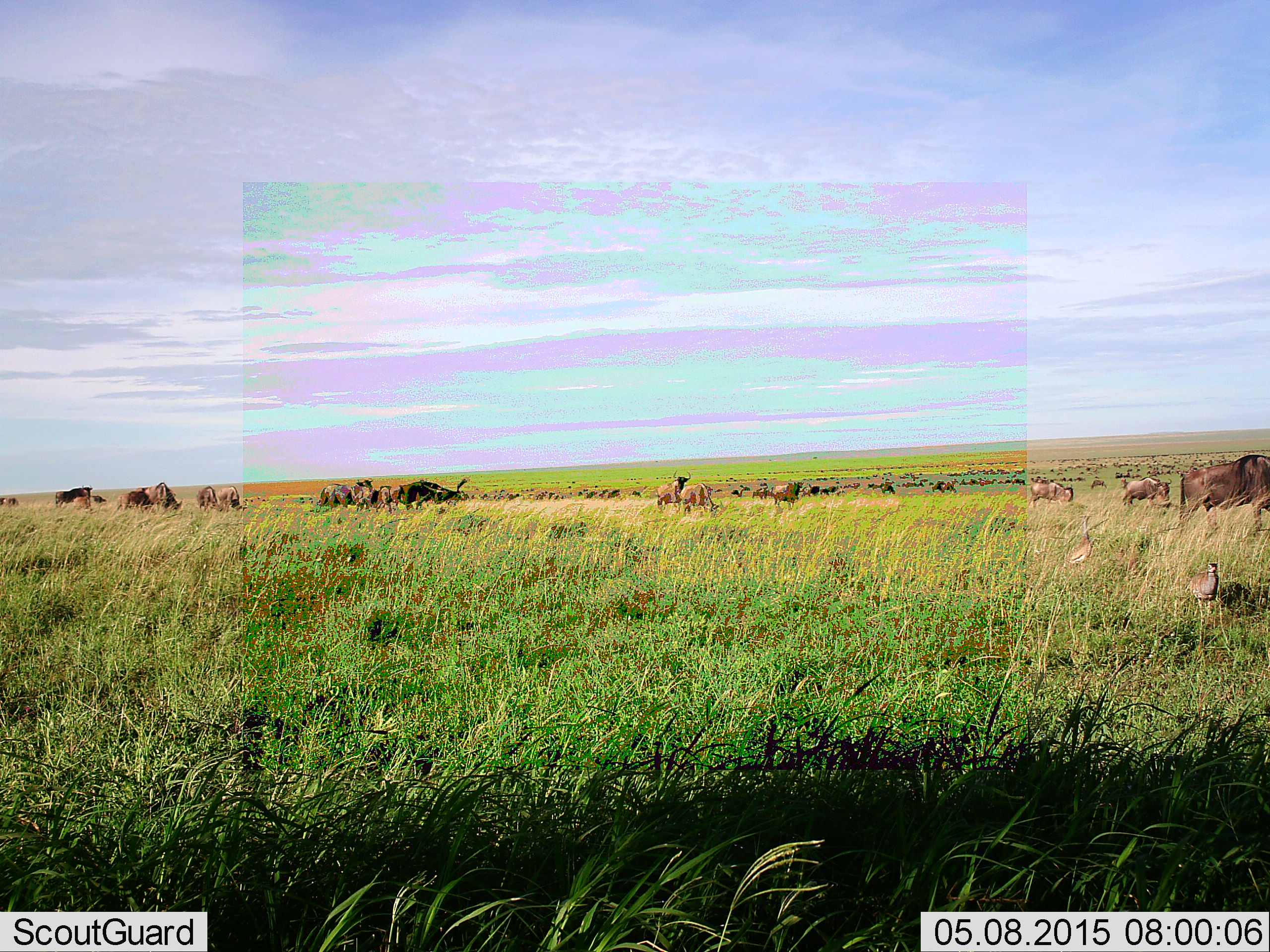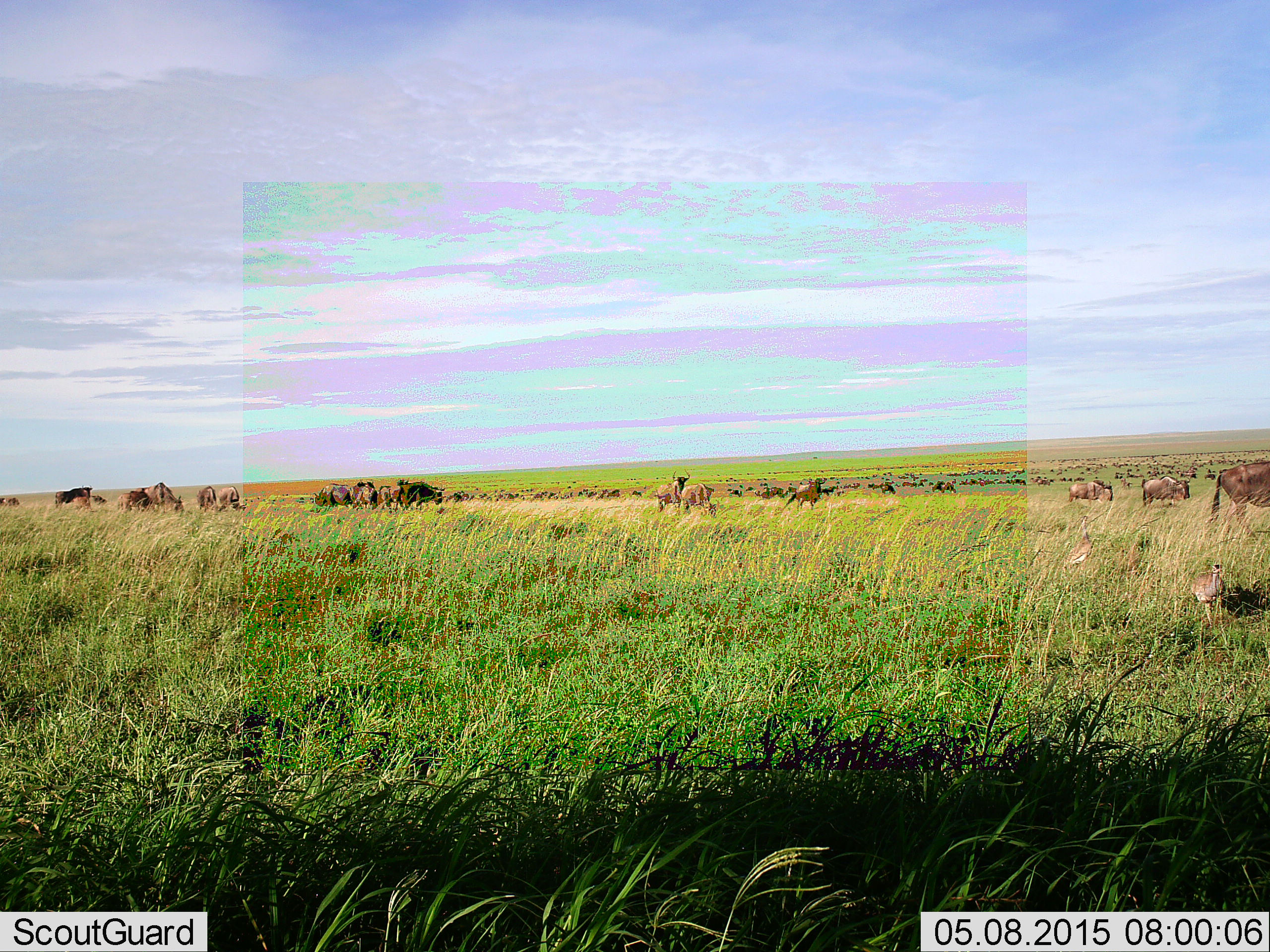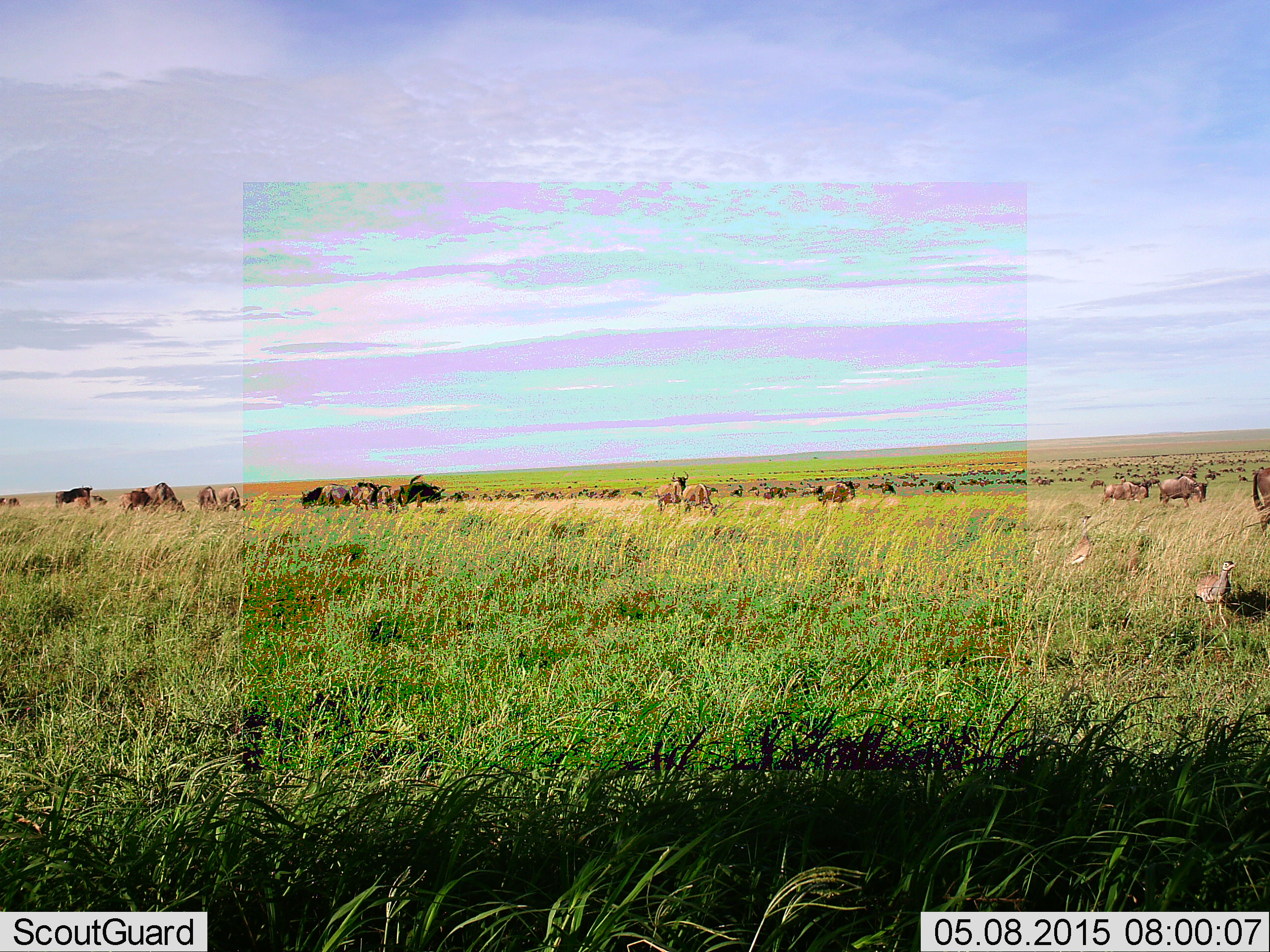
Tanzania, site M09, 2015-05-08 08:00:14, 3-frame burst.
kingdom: Animalia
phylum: Chordata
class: Mammalia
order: Artiodactyla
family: Bovidae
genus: Connochaetes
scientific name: Connochaetes taurinus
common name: blue wildebeest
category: wildebeest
Wildebeest (blue wildebeest) (Connochaetes taurinus), count 11-50. Behavior (volunteer vote fractions): standing 35%, resting 12%, moving 59%, interacting 0%. Young present (vote fraction): 6%. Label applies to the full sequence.